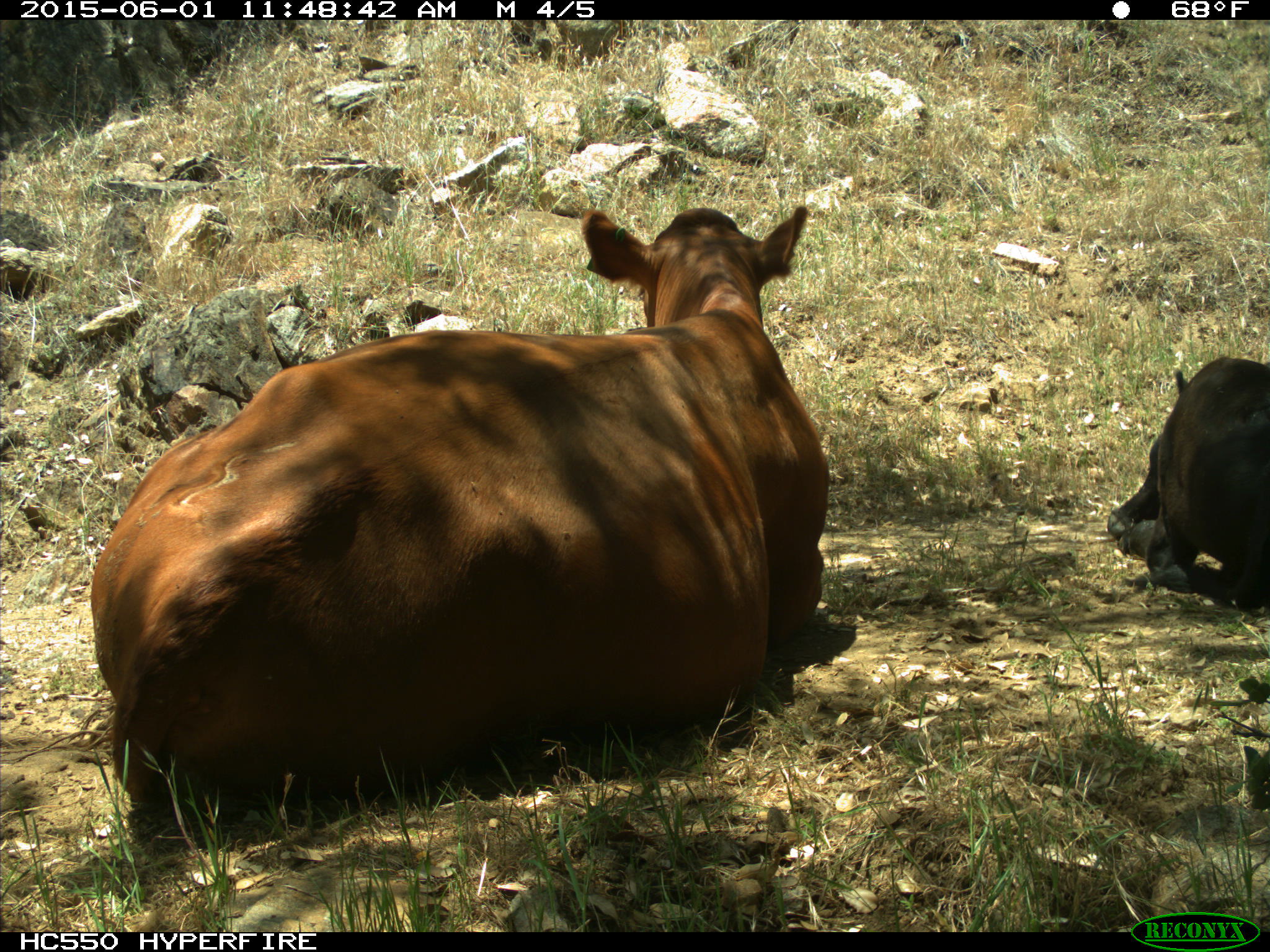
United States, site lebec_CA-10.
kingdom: Animalia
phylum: Chordata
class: Mammalia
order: Artiodactyla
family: Bovidae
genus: Bos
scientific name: Bos taurus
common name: domestic cow